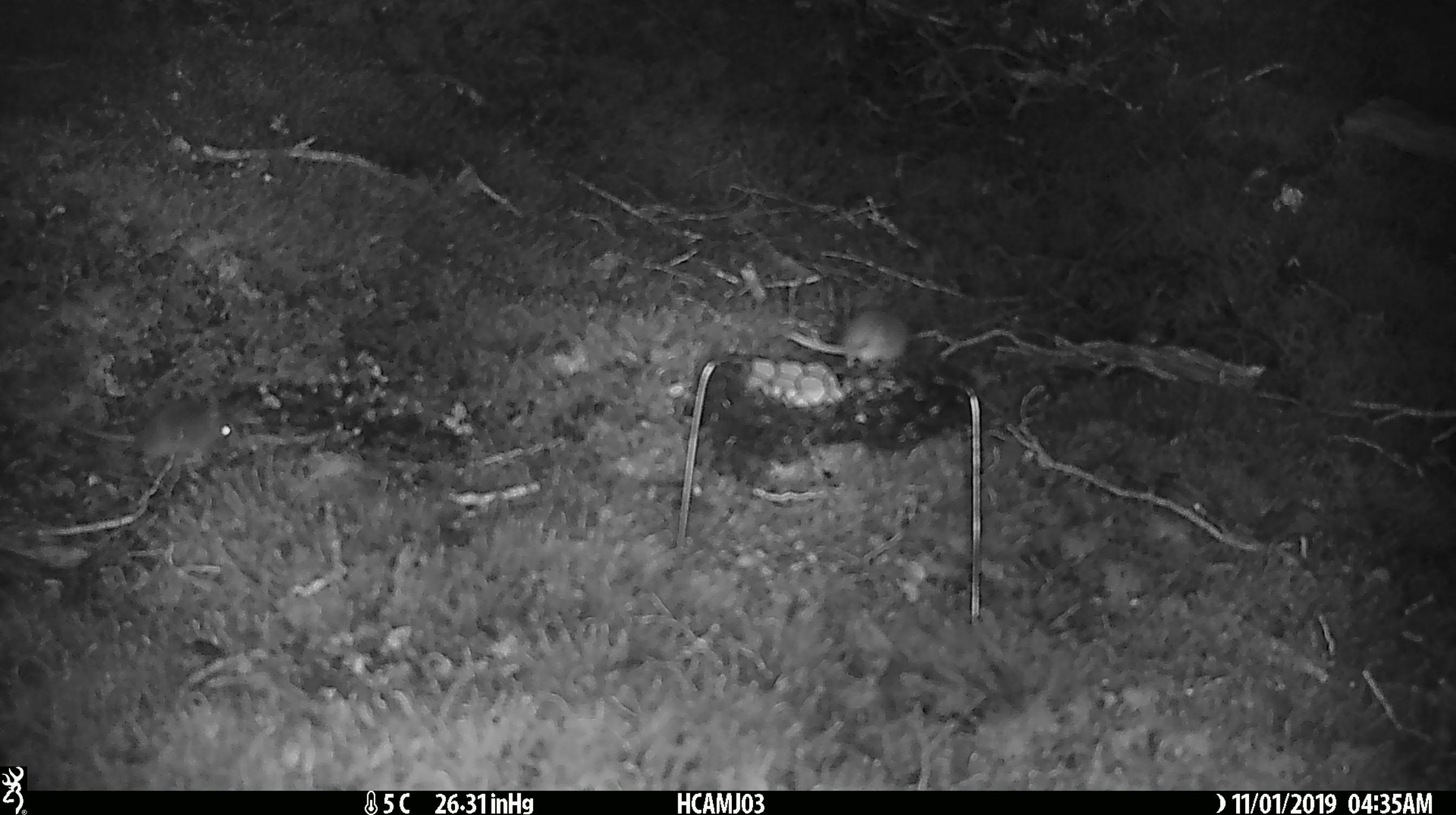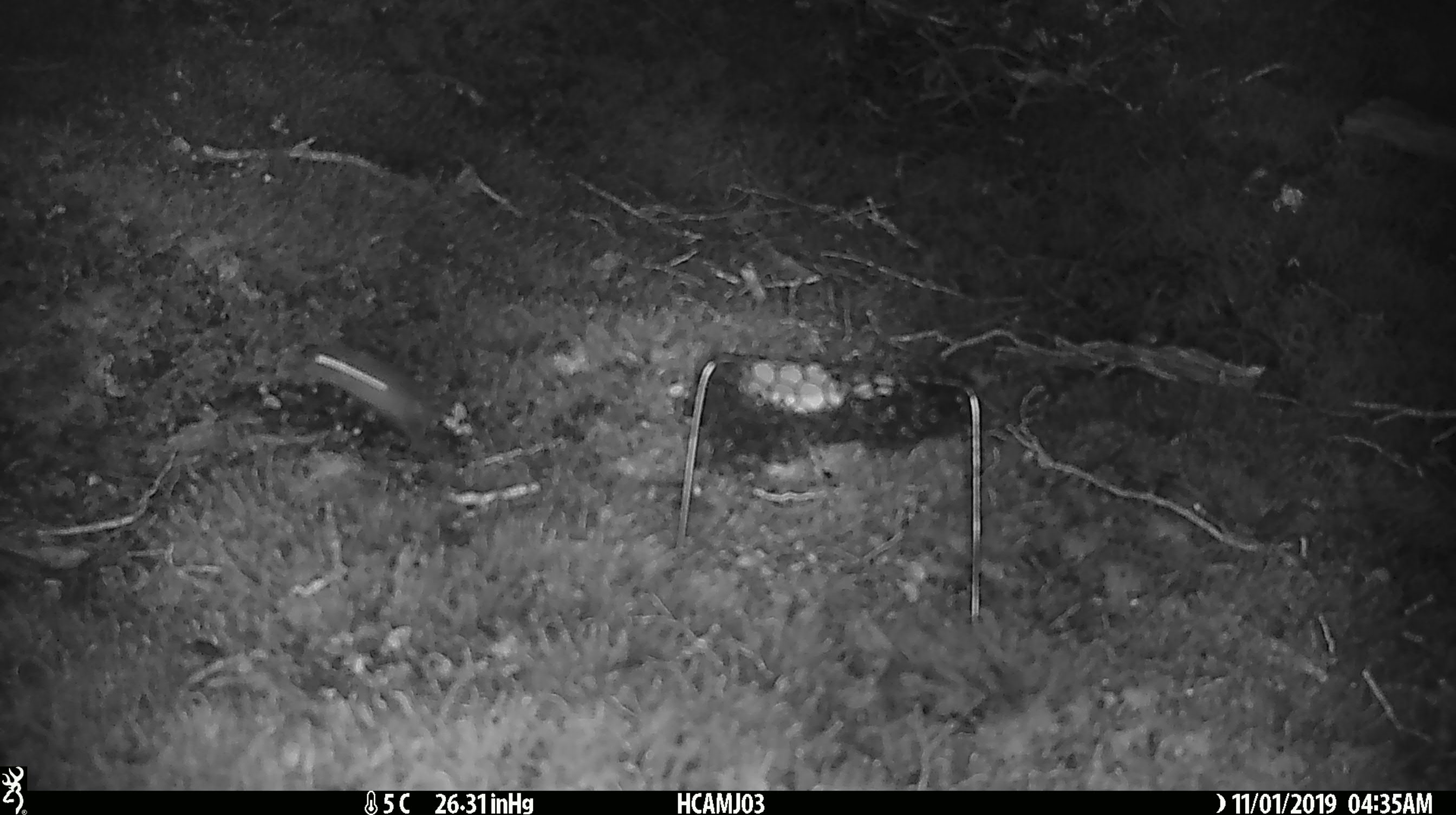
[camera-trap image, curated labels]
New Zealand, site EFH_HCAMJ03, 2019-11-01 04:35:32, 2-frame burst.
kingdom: Animalia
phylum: Chordata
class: Mammalia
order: Rodentia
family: Muridae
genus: Mus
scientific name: Mus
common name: mouse